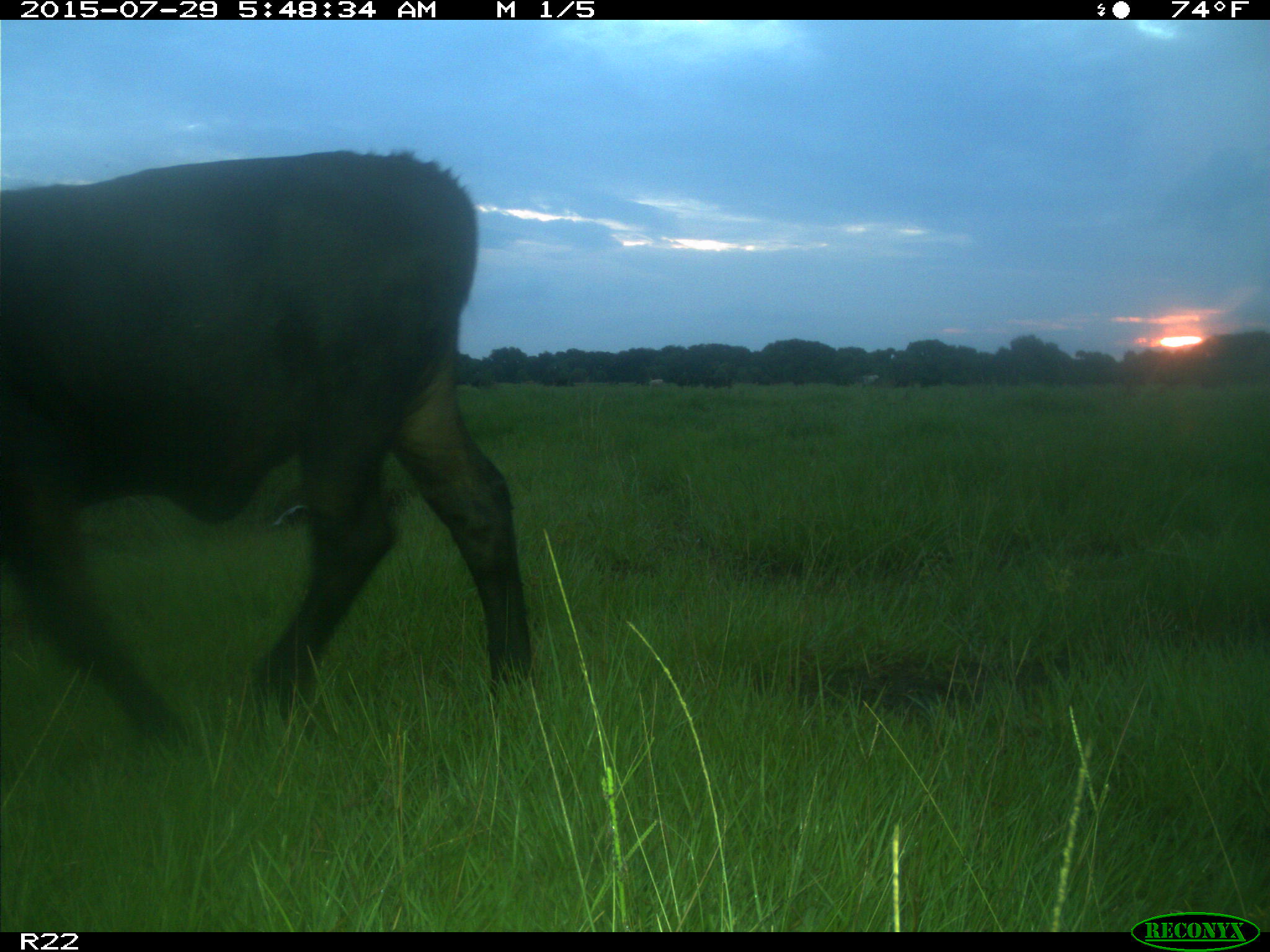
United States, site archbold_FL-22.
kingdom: Animalia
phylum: Chordata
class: Mammalia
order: Artiodactyla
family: Bovidae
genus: Bos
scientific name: Bos taurus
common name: domestic cow